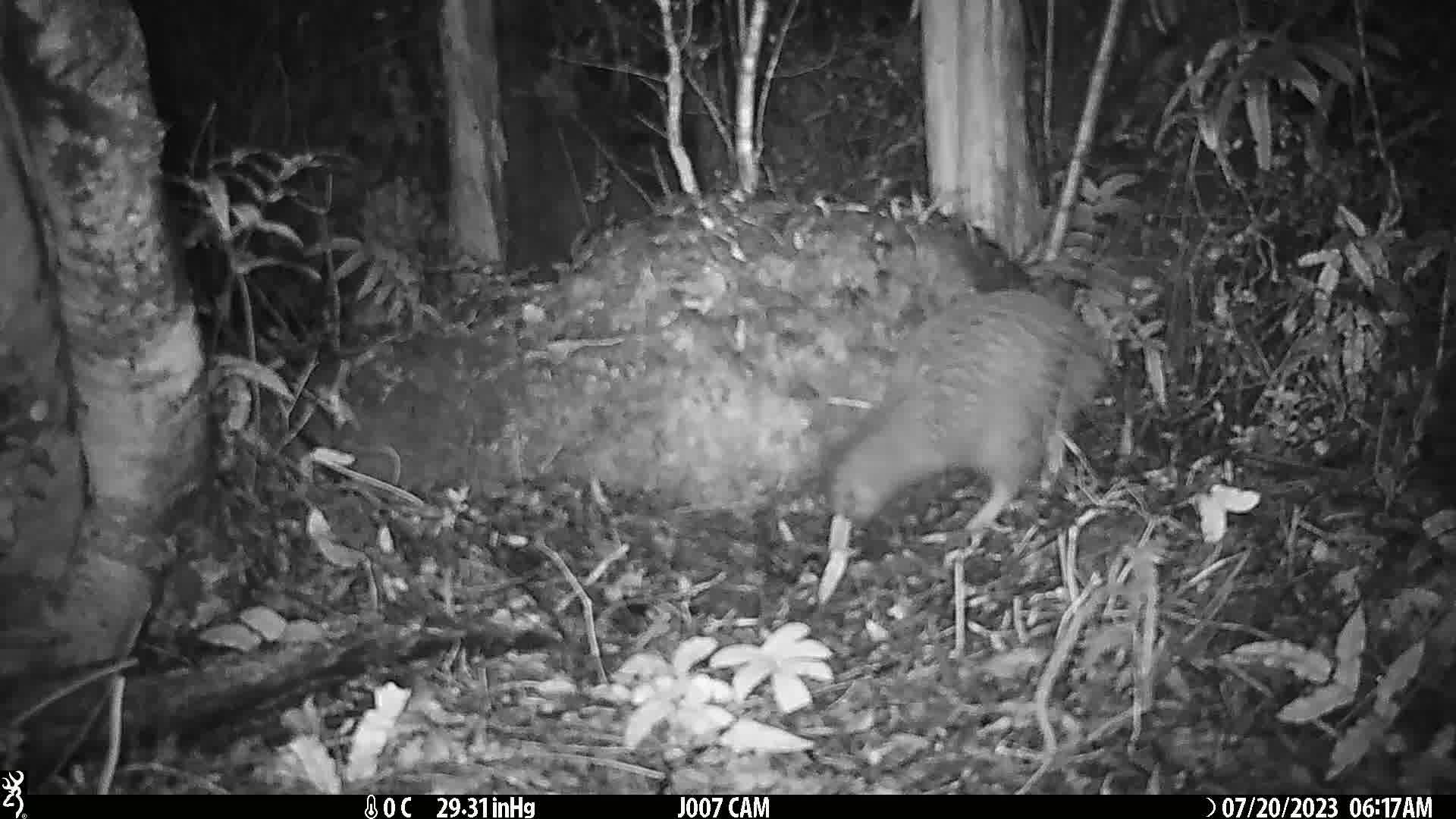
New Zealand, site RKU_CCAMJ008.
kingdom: Animalia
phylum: Chordata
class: Aves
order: Apterygiformes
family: Apterygidae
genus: Apteryx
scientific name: Apteryx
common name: kiwi